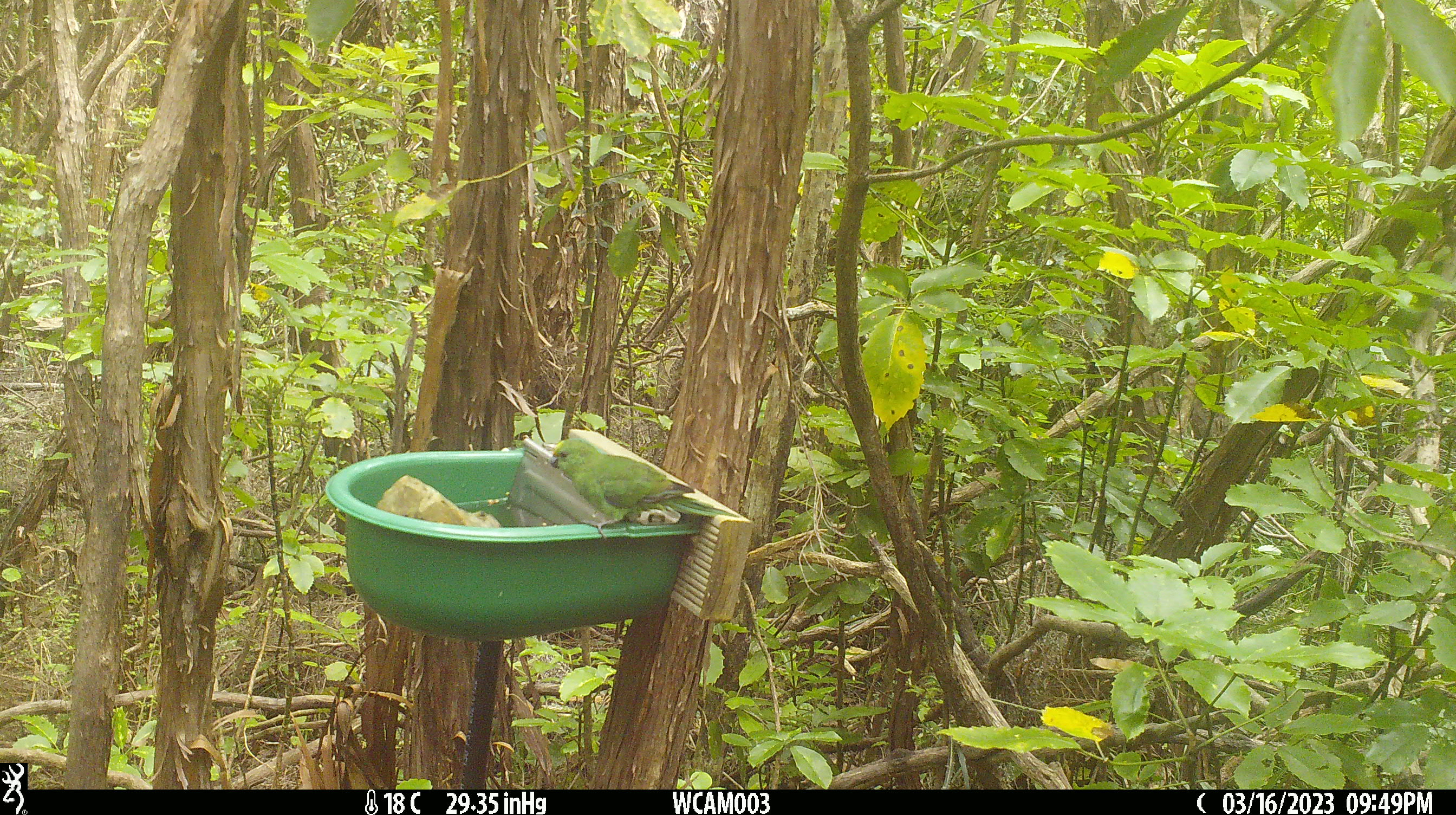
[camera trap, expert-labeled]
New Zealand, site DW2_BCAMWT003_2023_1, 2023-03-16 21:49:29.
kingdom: Animalia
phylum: Chordata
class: Aves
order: Psittaciformes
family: Psittaculidae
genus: Cyanoramphus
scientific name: Cyanoramphus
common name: parakeet